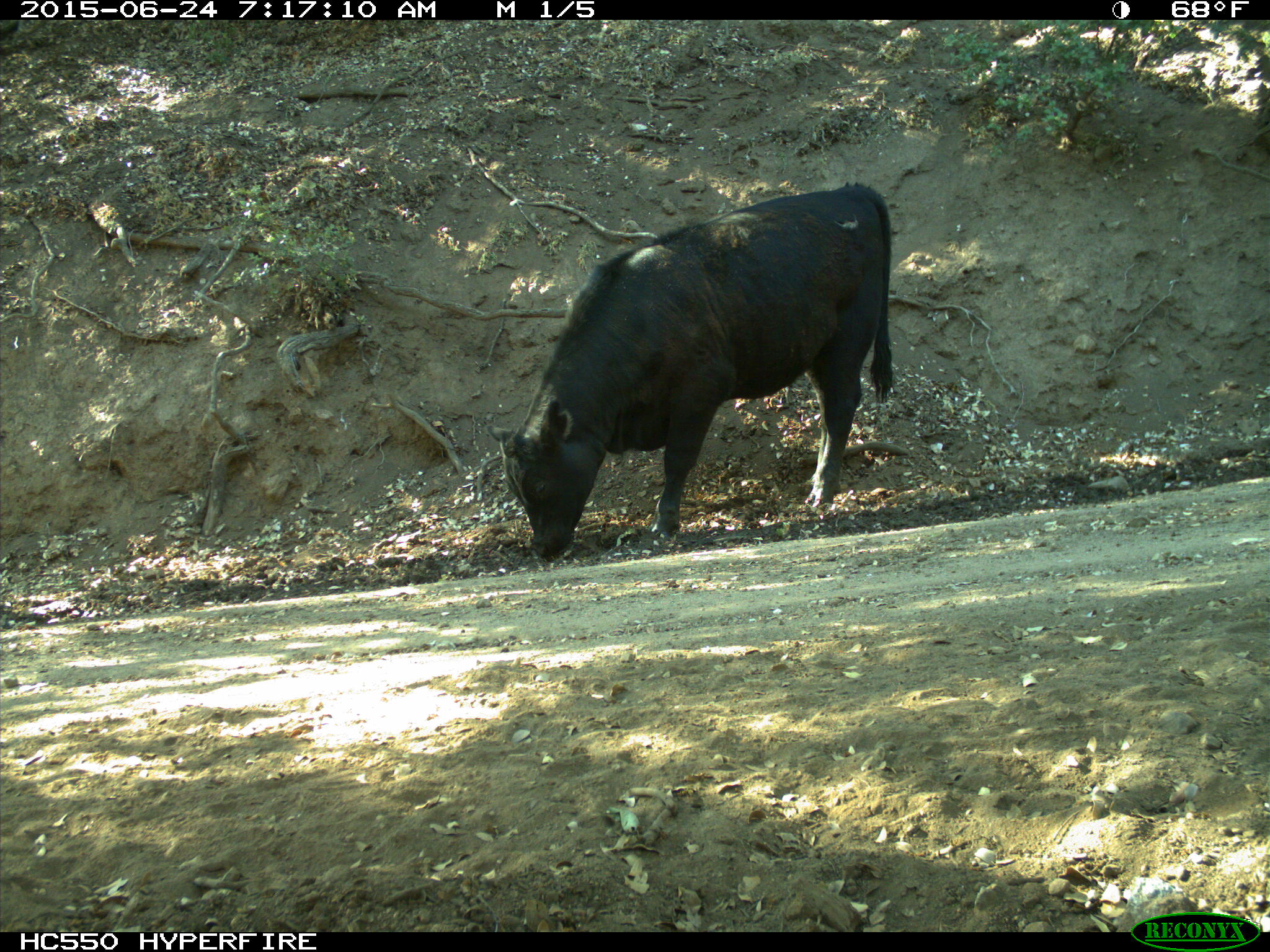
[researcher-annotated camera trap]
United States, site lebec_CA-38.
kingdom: Animalia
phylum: Chordata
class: Mammalia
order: Artiodactyla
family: Bovidae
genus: Bos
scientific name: Bos taurus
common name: domestic cow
Bos taurus (domestic cow).